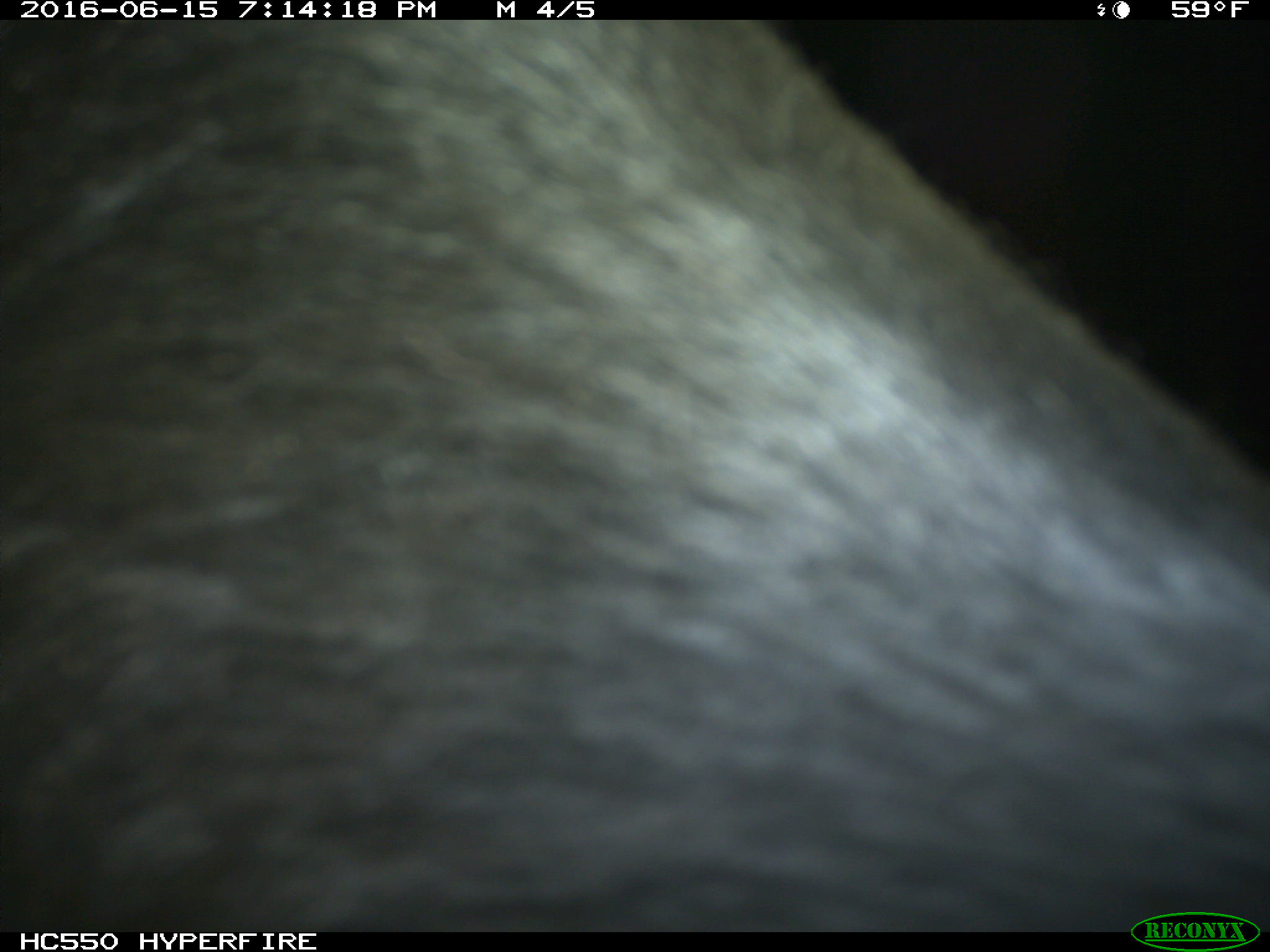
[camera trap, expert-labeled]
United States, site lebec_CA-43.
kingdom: Animalia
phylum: Chordata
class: Mammalia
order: Artiodactyla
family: Bovidae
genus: Bos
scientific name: Bos taurus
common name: domestic cow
Bos taurus (domestic cow).